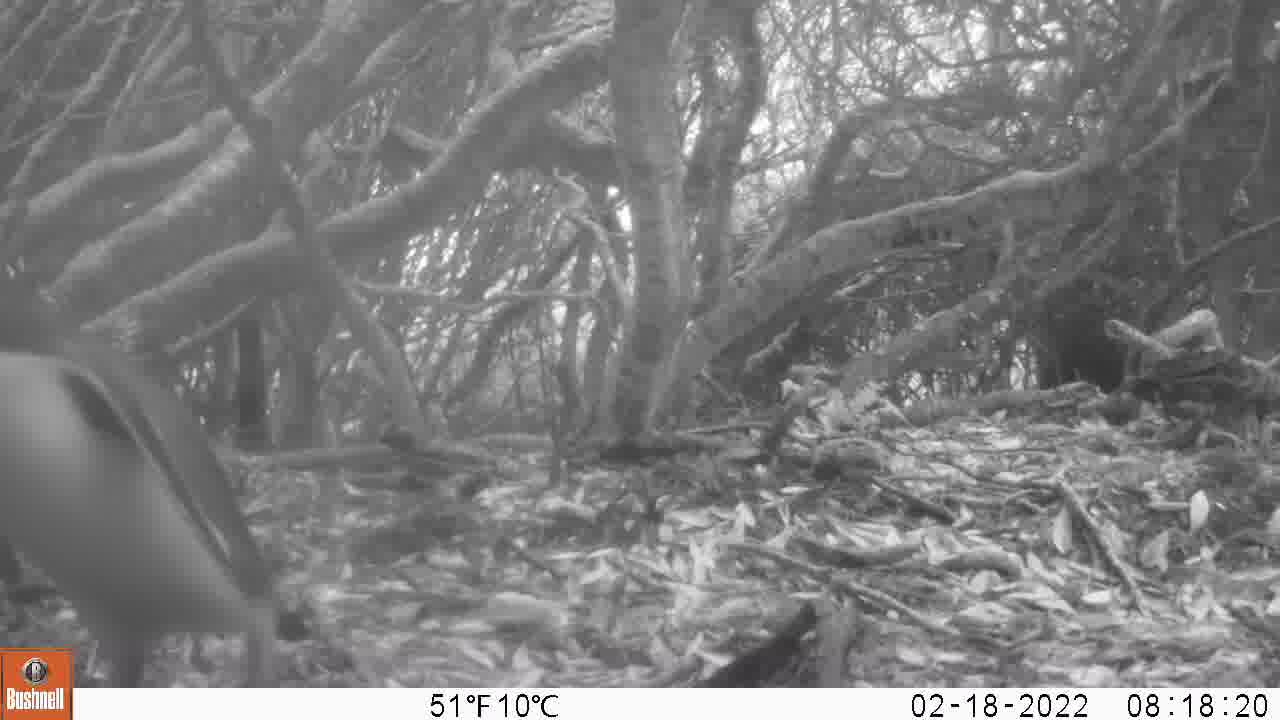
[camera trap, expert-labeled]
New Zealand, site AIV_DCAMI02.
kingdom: Animalia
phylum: Chordata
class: Aves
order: Sphenisciformes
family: Spheniscidae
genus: Megadyptes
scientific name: Megadyptes antipodes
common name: yellow-eyed penguin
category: yellow eyed penguin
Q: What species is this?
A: Yellow eyed penguin (yellow-eyed penguin) (Megadyptes antipodes).